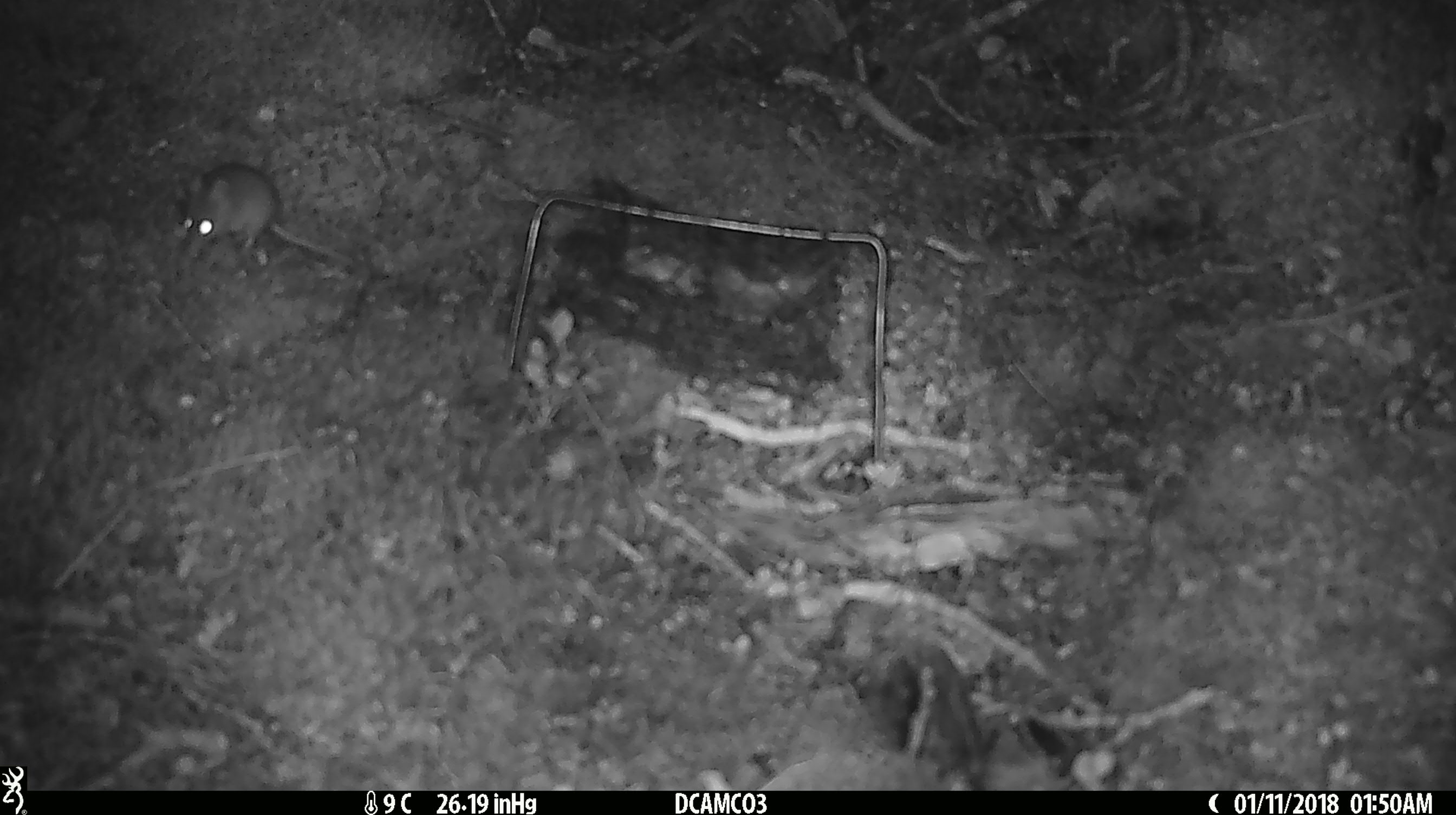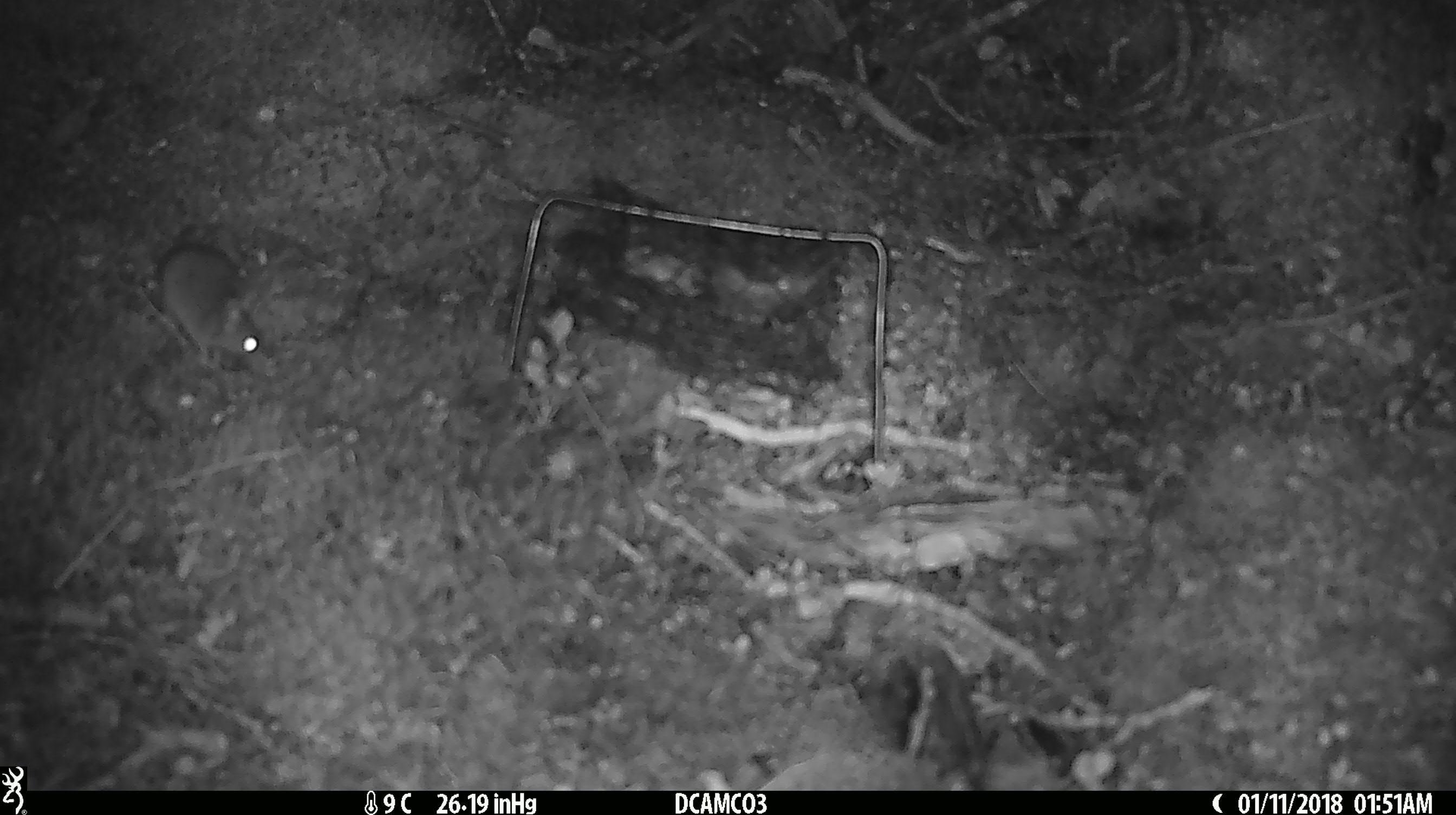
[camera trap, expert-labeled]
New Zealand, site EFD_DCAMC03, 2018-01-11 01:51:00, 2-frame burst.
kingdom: Animalia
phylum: Chordata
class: Mammalia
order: Rodentia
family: Muridae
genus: Mus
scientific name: Mus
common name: mouse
Mouse (Mus).